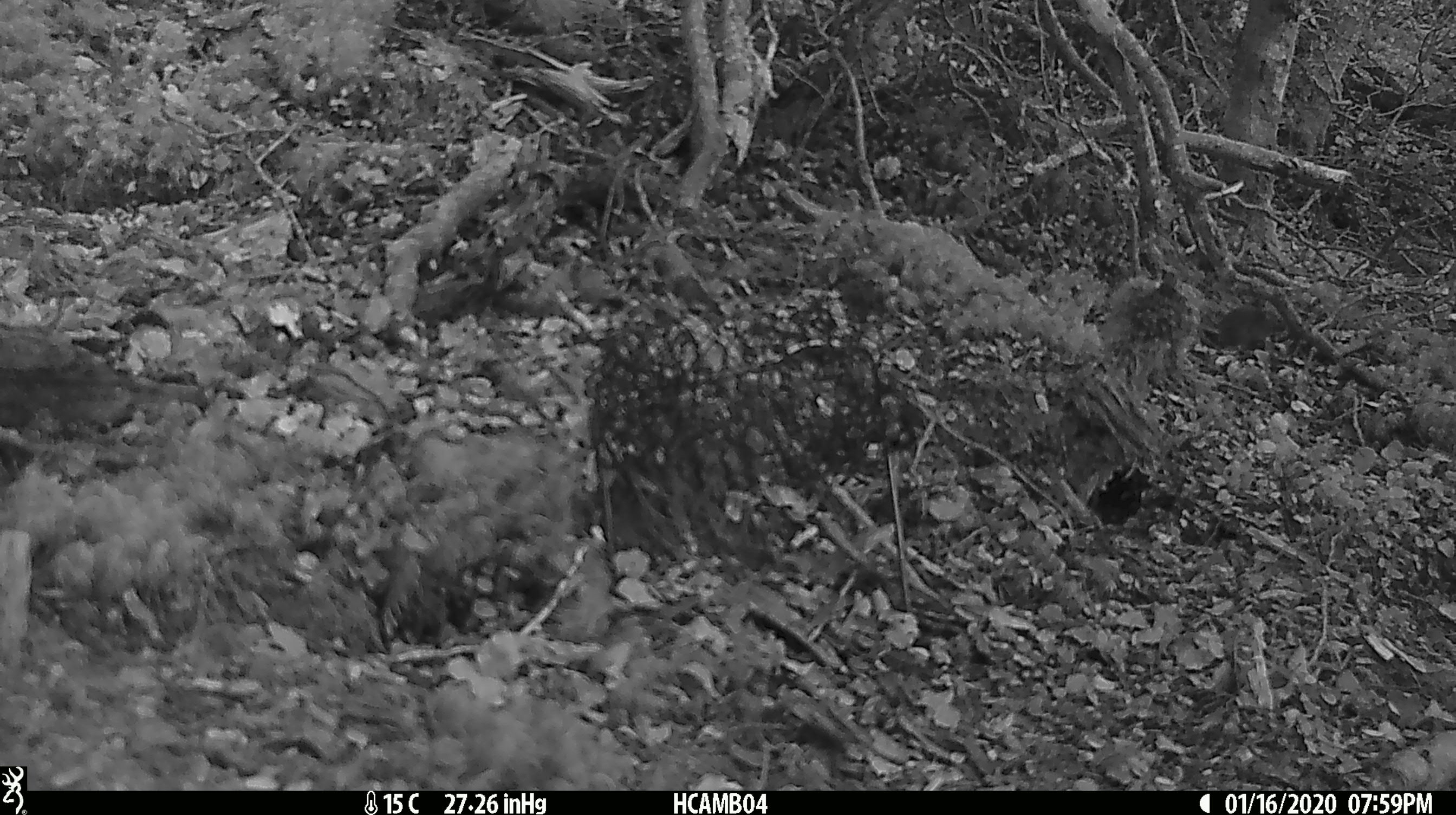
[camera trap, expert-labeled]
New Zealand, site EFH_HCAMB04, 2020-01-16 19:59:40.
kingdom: Animalia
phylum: Chordata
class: Mammalia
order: Rodentia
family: Muridae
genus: Mus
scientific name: Mus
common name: mouse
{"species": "mouse (Mus)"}